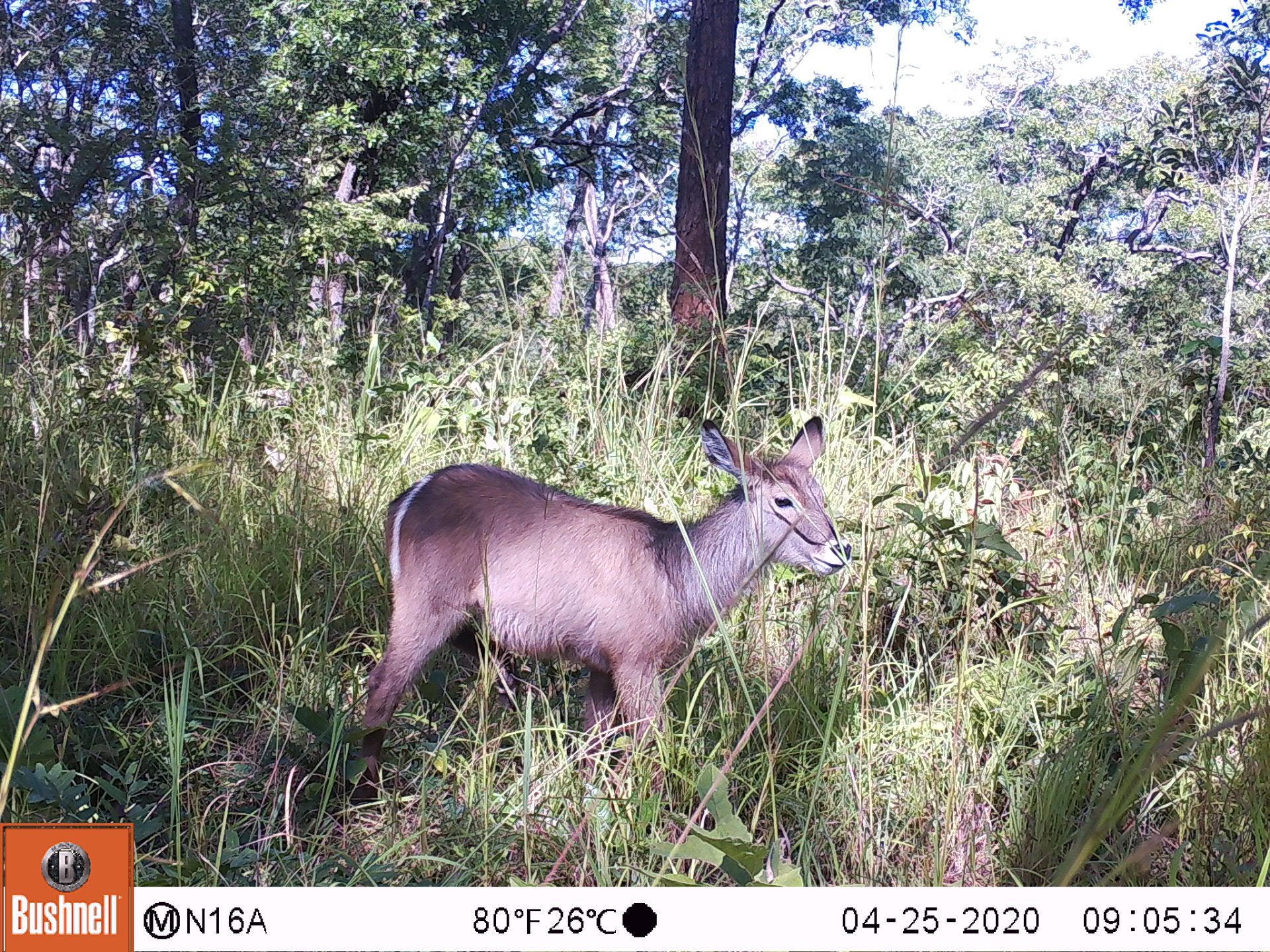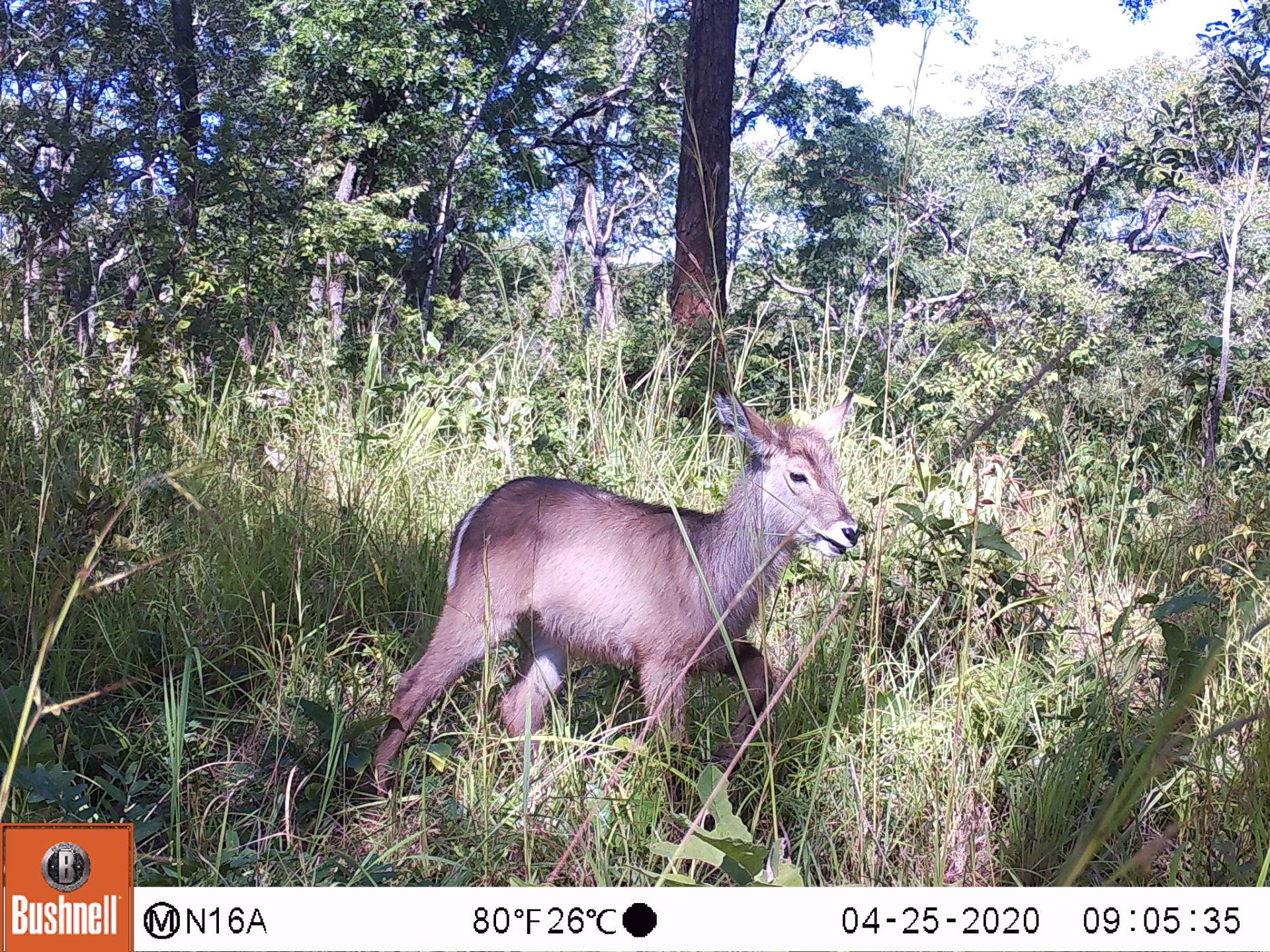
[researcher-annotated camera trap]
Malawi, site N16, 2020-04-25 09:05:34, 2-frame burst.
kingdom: Animalia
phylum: Chordata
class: Mammalia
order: Artiodactyla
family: Bovidae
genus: Kobus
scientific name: Kobus ellipsiprymnus ellipsiprymnus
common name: common waterbuck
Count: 1.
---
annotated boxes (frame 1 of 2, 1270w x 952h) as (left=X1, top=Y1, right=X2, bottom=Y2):
common waterbuck: (left=346, top=415, right=850, bottom=814)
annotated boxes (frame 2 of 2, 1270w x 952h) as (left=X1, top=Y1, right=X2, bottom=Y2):
common waterbuck: (left=373, top=385, right=860, bottom=801)